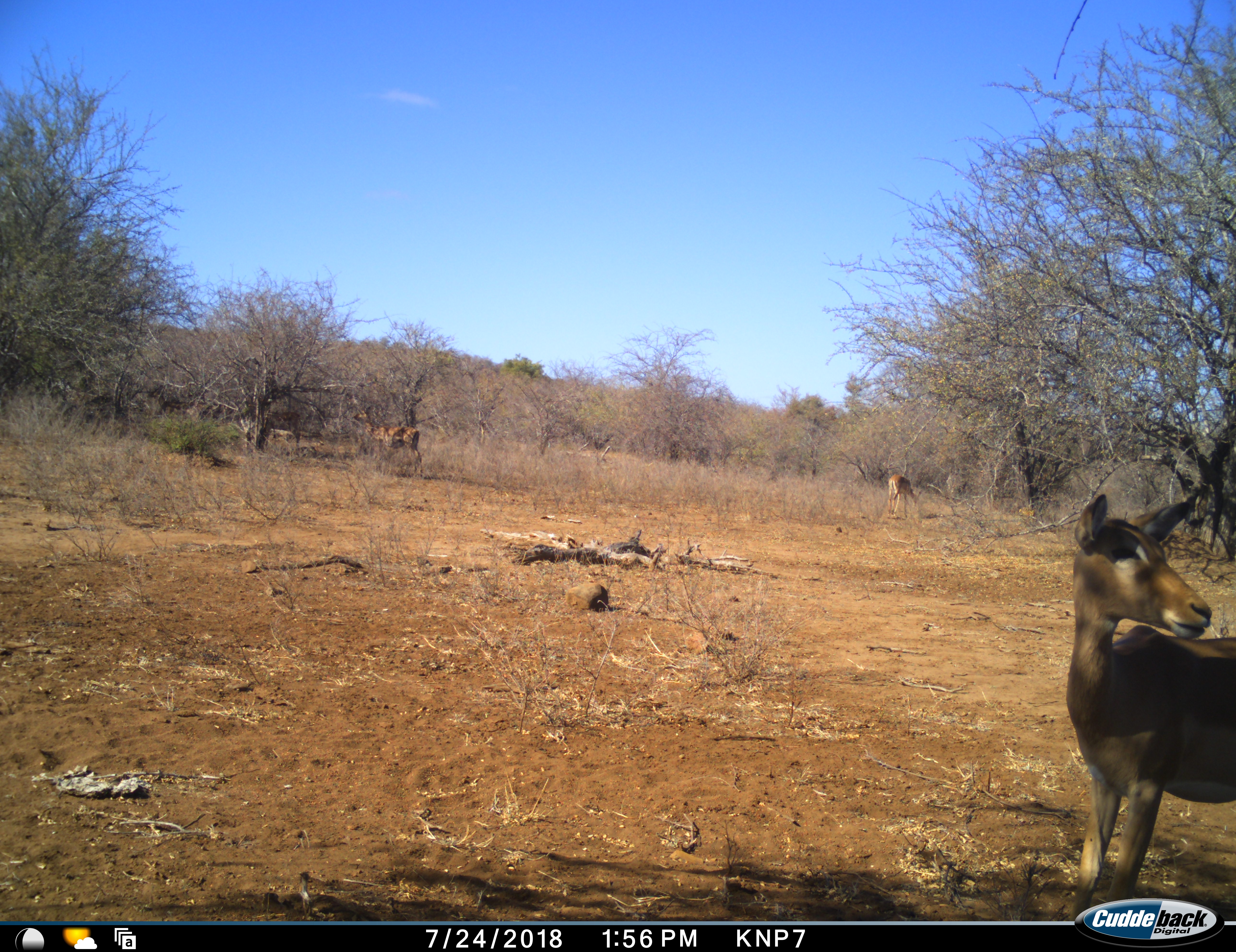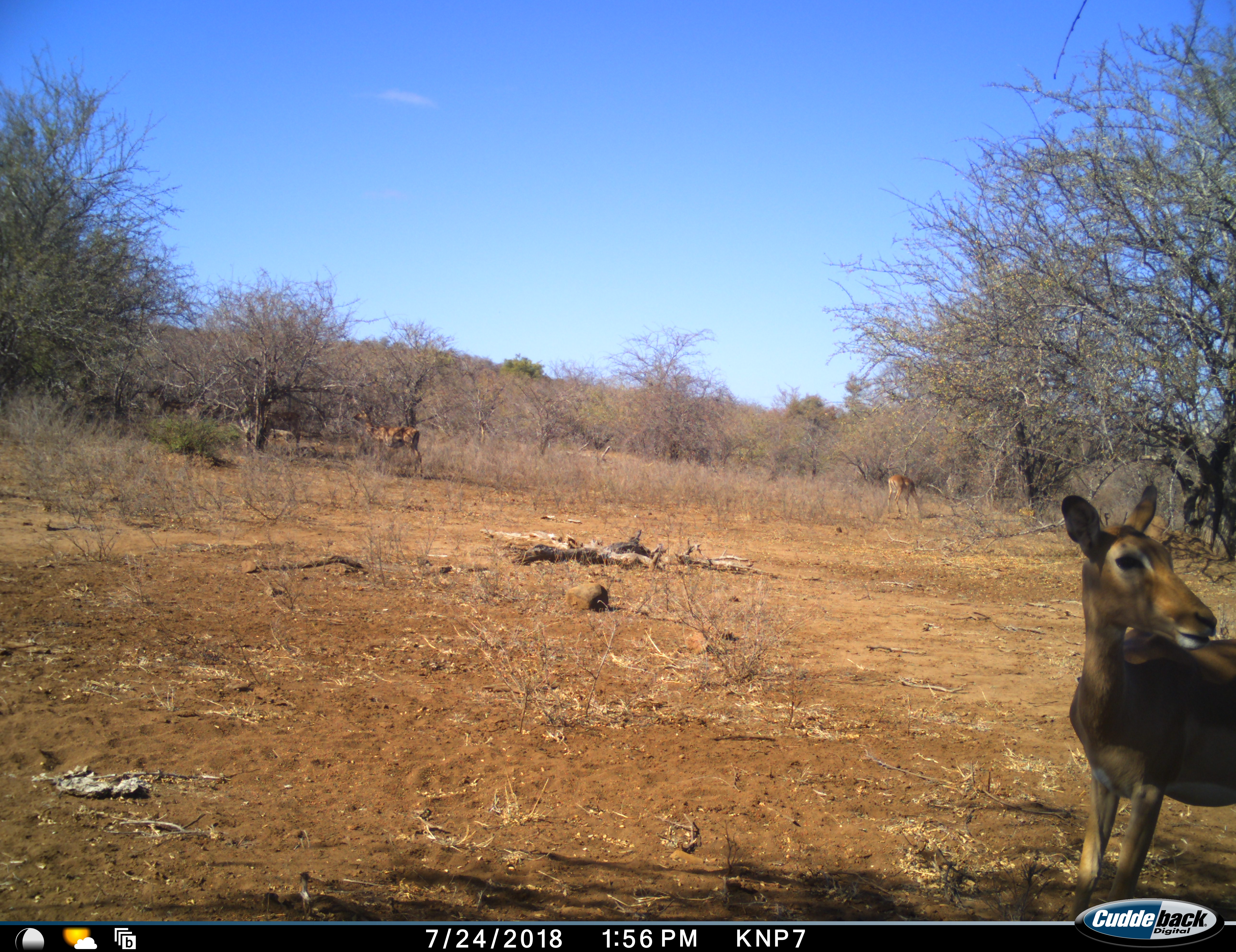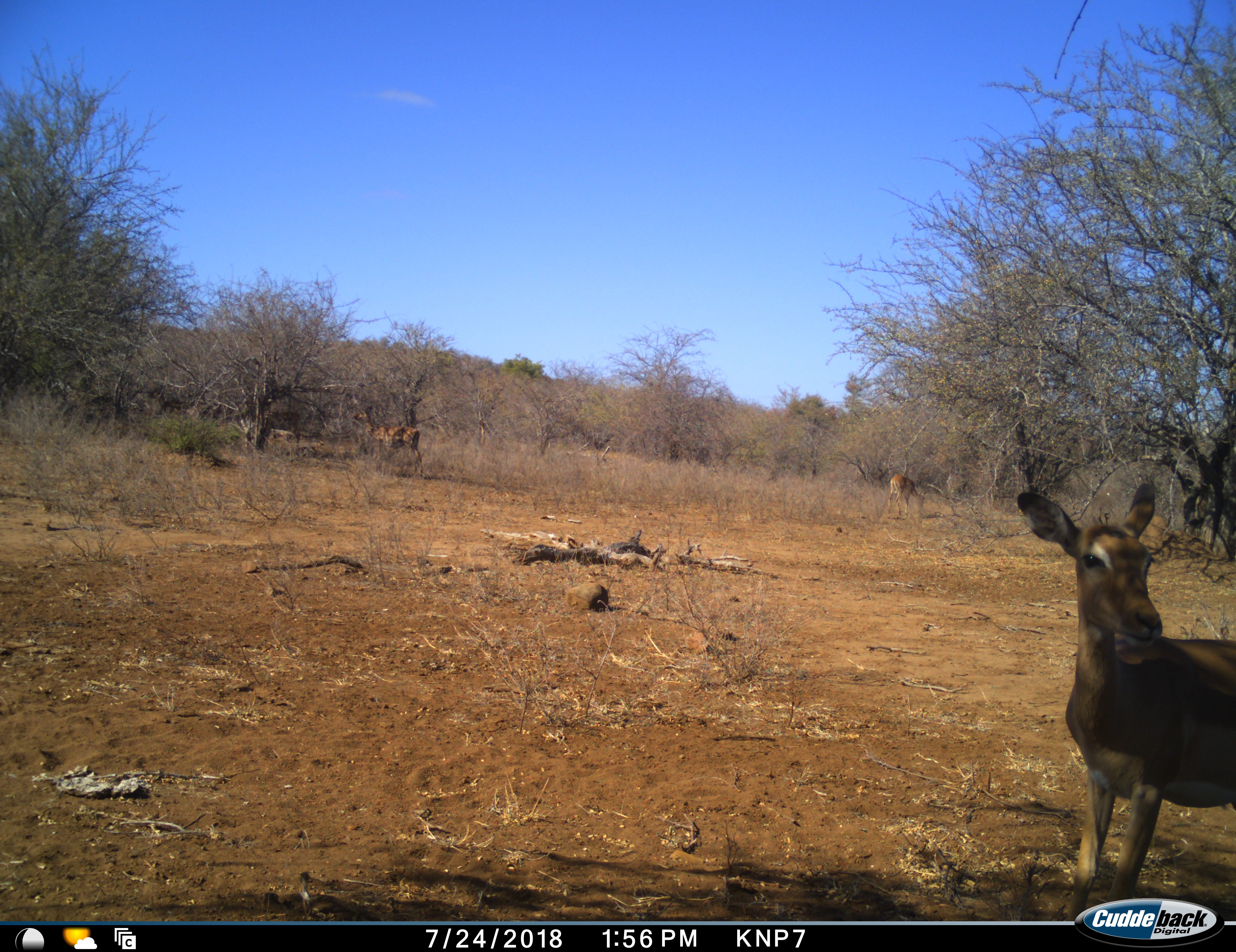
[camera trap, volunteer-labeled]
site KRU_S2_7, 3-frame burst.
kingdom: Animalia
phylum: Chordata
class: Mammalia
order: Artiodactyla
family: Bovidae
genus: Aepyceros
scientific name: Aepyceros melampus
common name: impala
Impala (Aepyceros melampus), count 3. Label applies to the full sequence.